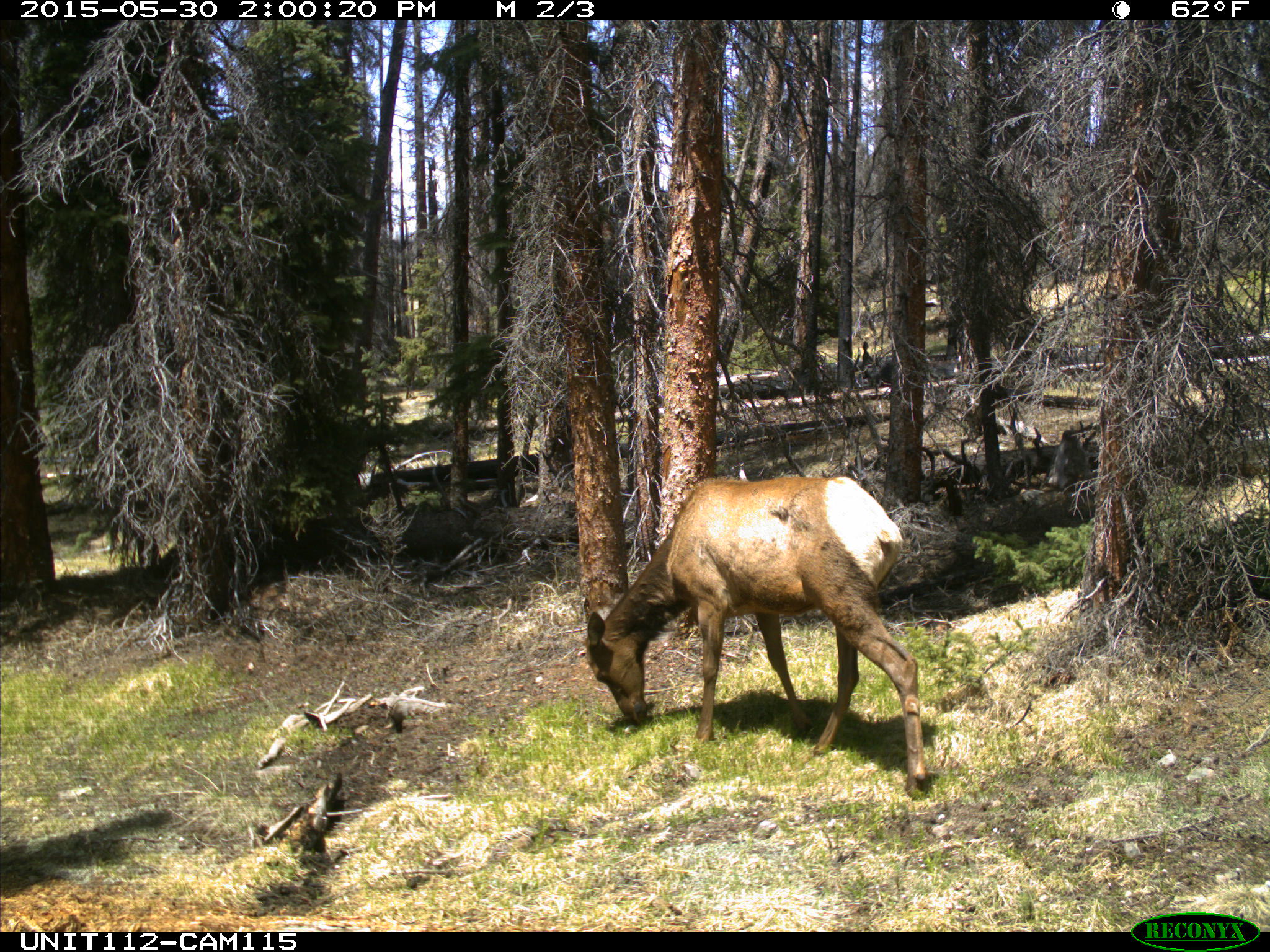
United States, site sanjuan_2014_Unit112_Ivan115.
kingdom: Animalia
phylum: Chordata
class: Mammalia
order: Artiodactyla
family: Cervidae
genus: Cervus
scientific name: Cervus elaphus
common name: red deer